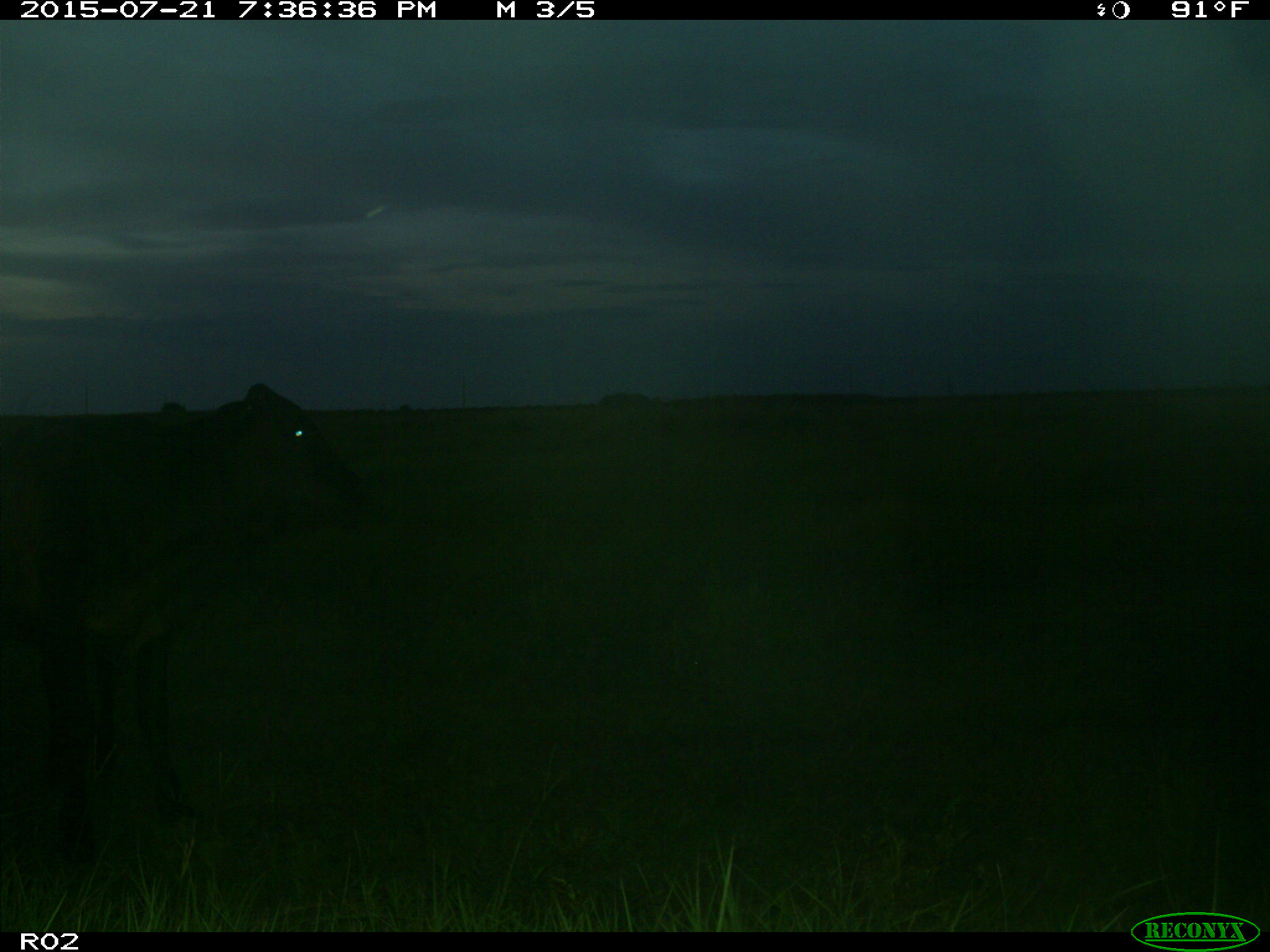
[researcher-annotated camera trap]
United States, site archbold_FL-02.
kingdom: Animalia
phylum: Chordata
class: Mammalia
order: Artiodactyla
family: Bovidae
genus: Bos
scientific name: Bos taurus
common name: domestic cow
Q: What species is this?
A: Bos taurus (domestic cow).